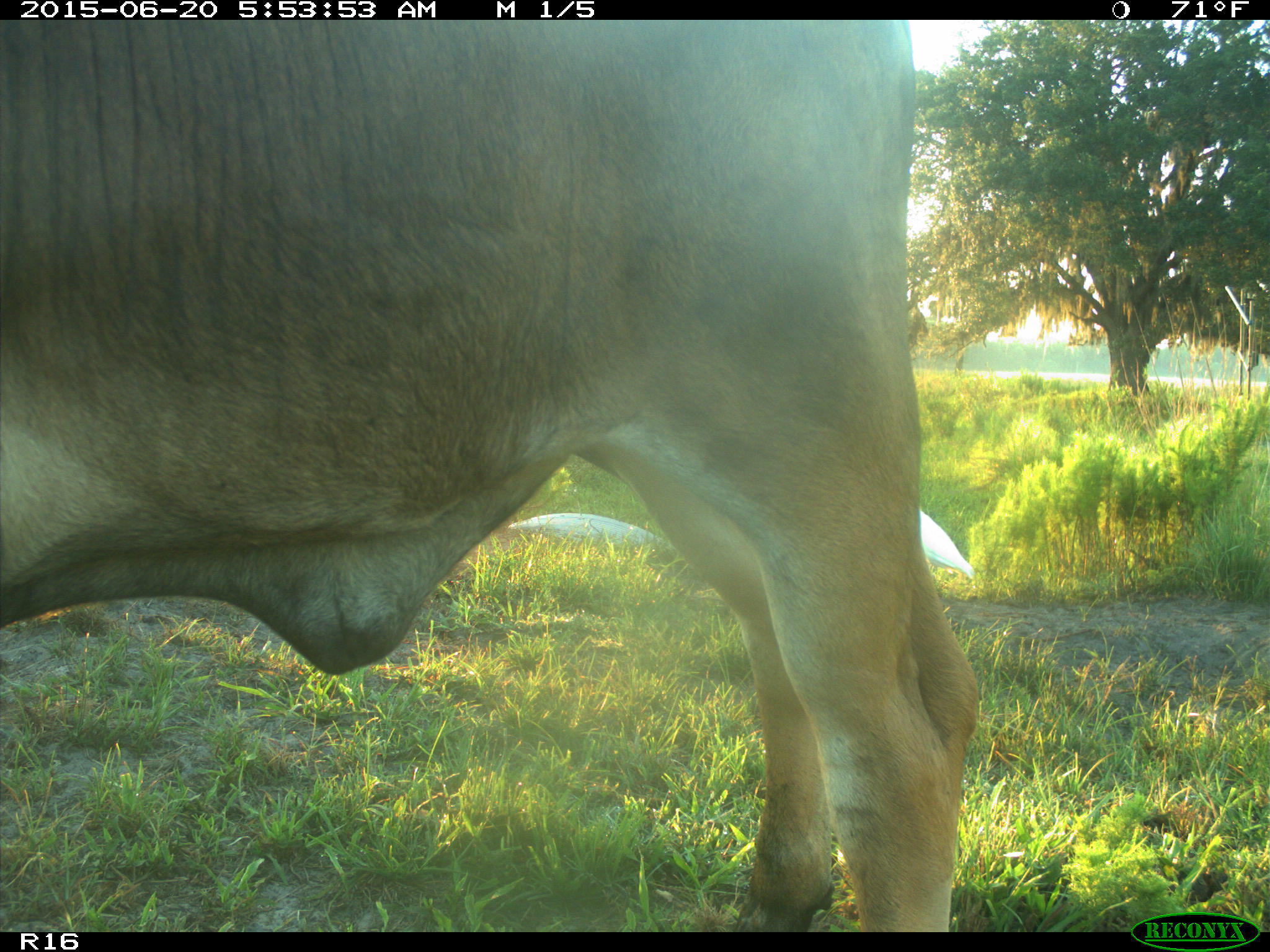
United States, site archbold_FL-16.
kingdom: Animalia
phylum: Chordata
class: Mammalia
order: Artiodactyla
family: Bovidae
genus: Bos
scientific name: Bos taurus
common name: domestic cow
Bos taurus (domestic cow).